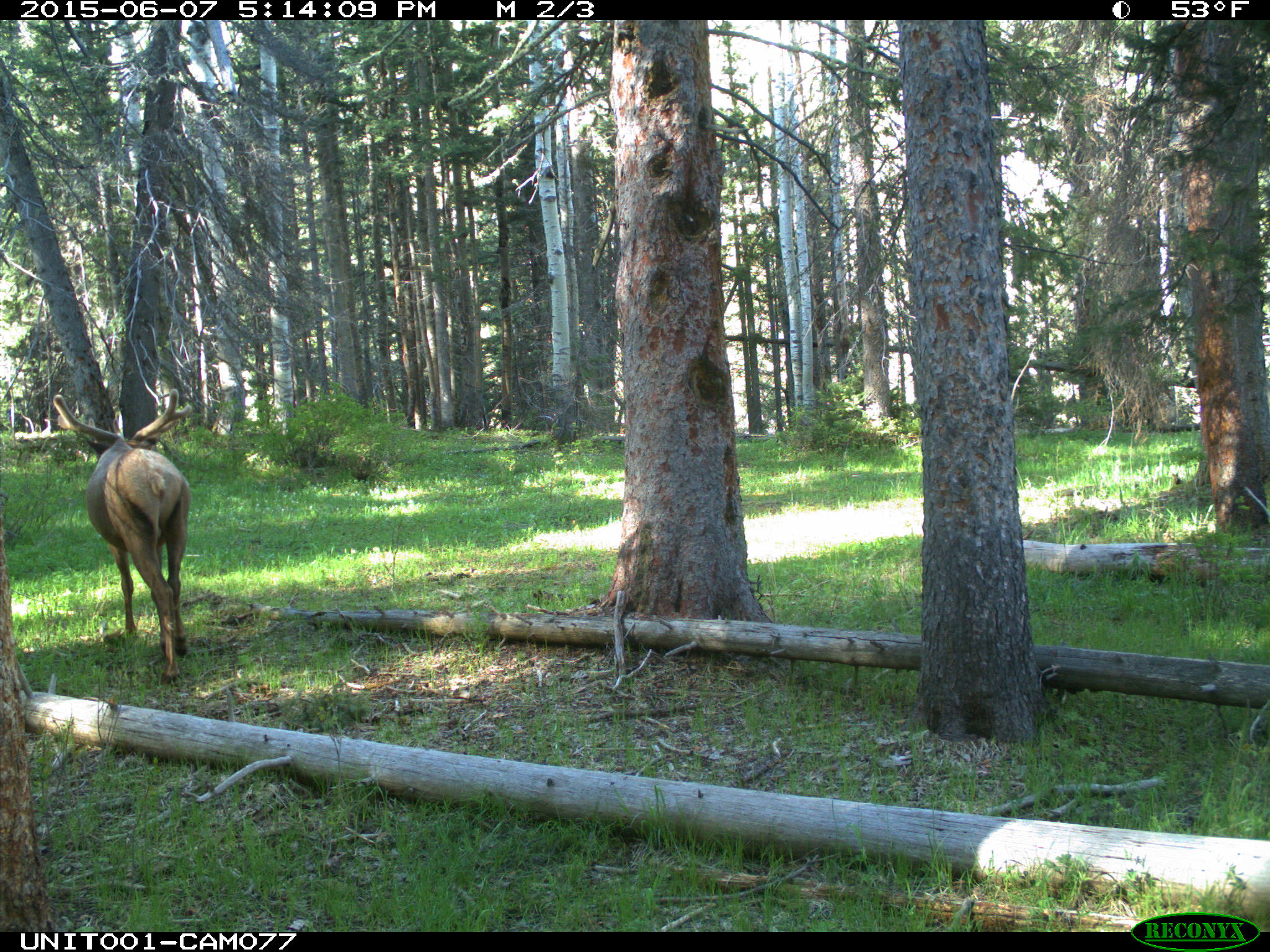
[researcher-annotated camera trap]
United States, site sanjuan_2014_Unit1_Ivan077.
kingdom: Animalia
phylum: Chordata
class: Mammalia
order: Artiodactyla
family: Cervidae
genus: Cervus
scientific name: Cervus elaphus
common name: red deer